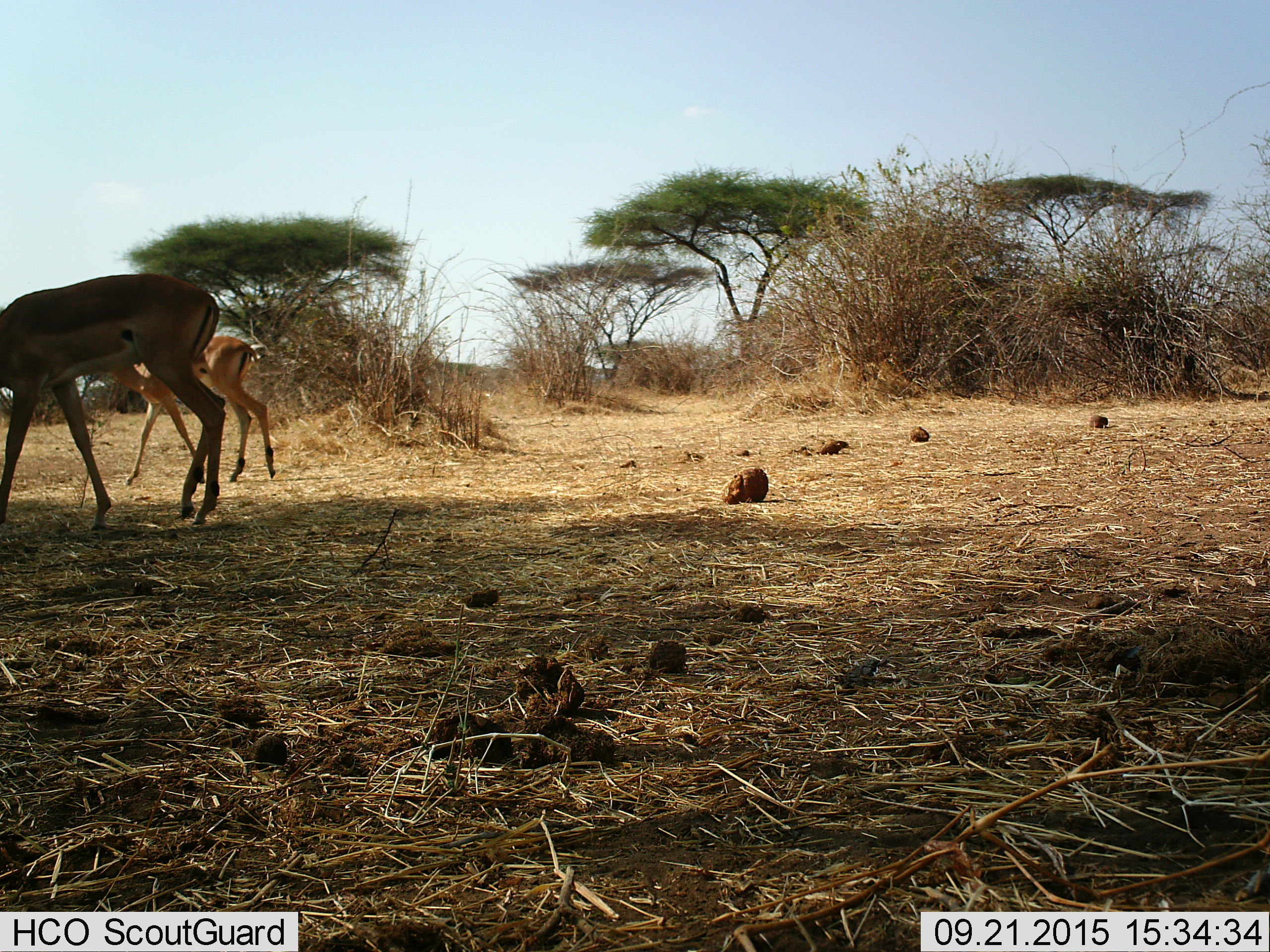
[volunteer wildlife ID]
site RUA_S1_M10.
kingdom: Animalia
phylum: Chordata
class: Mammalia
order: Artiodactyla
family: Bovidae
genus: Aepyceros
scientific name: Aepyceros melampus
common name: impala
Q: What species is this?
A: Impala (Aepyceros melampus).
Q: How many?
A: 2.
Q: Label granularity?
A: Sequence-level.